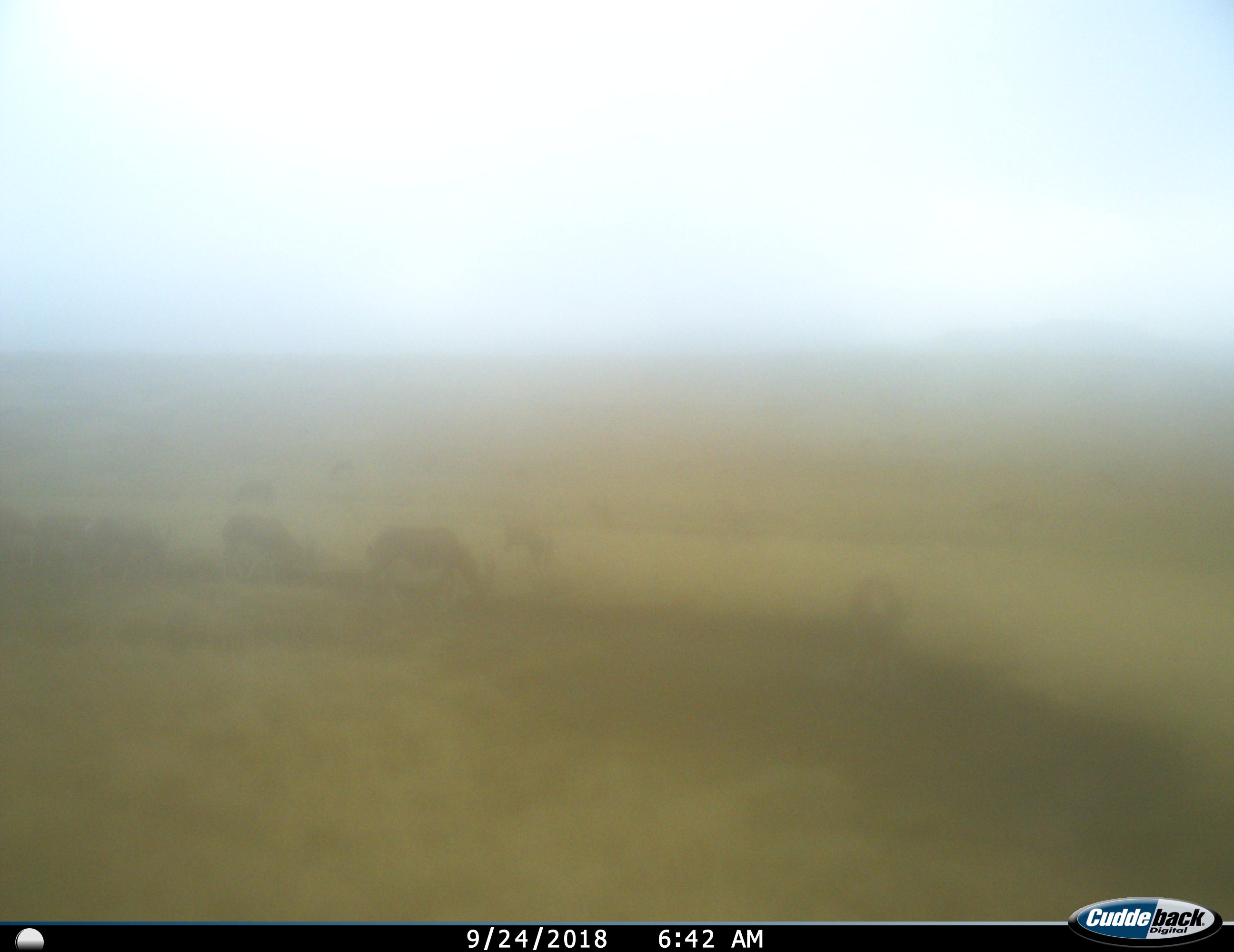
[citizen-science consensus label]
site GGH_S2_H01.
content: unidentified animal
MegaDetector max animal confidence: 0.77